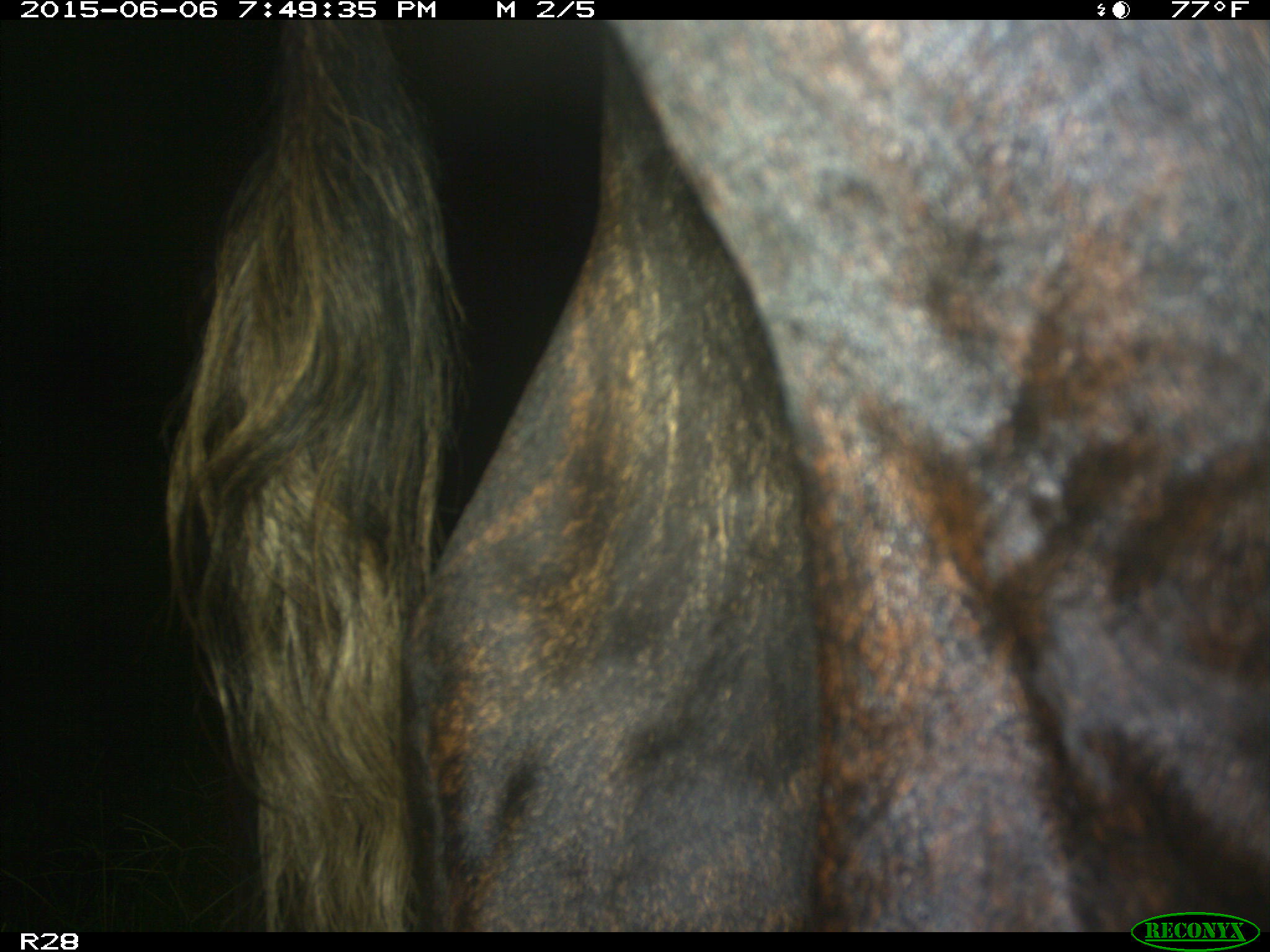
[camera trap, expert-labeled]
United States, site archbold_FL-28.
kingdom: Animalia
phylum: Chordata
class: Mammalia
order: Artiodactyla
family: Bovidae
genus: Bos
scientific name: Bos taurus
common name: domestic cow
Bos taurus (domestic cow).